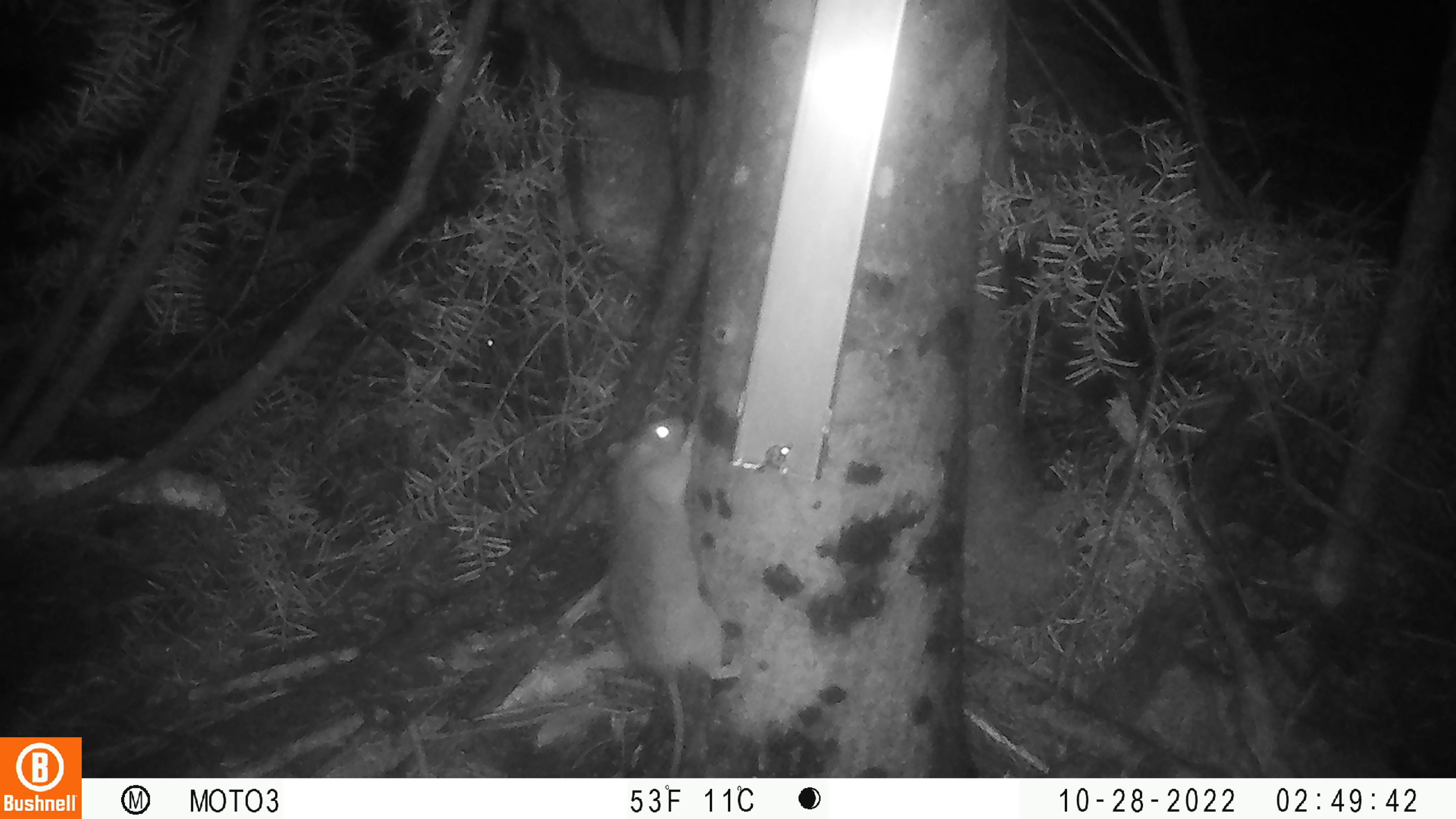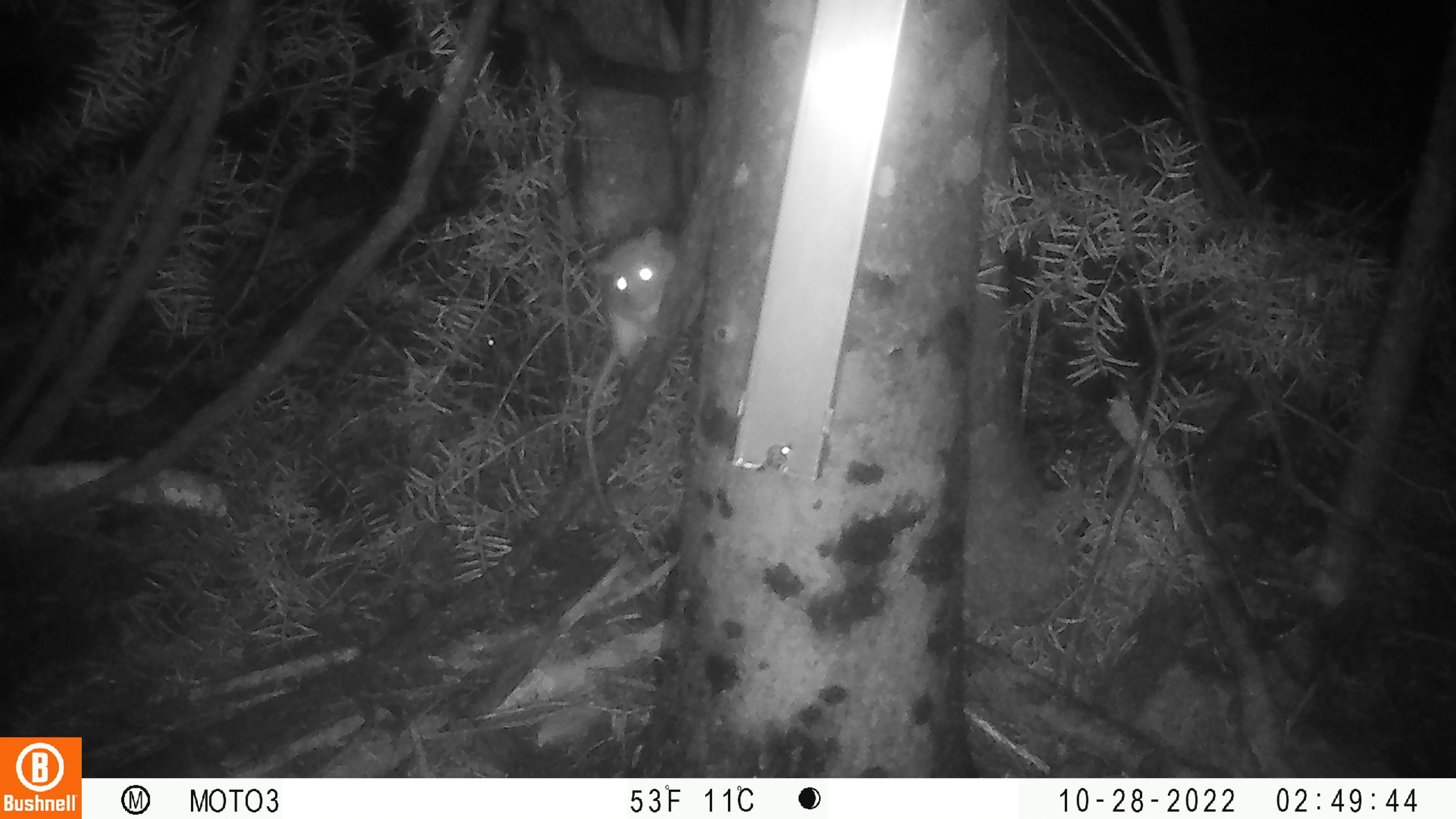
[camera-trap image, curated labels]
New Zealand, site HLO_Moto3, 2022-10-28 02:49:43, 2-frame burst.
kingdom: Animalia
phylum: Chordata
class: Mammalia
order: Rodentia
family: Muridae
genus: Rattus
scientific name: Rattus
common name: rat